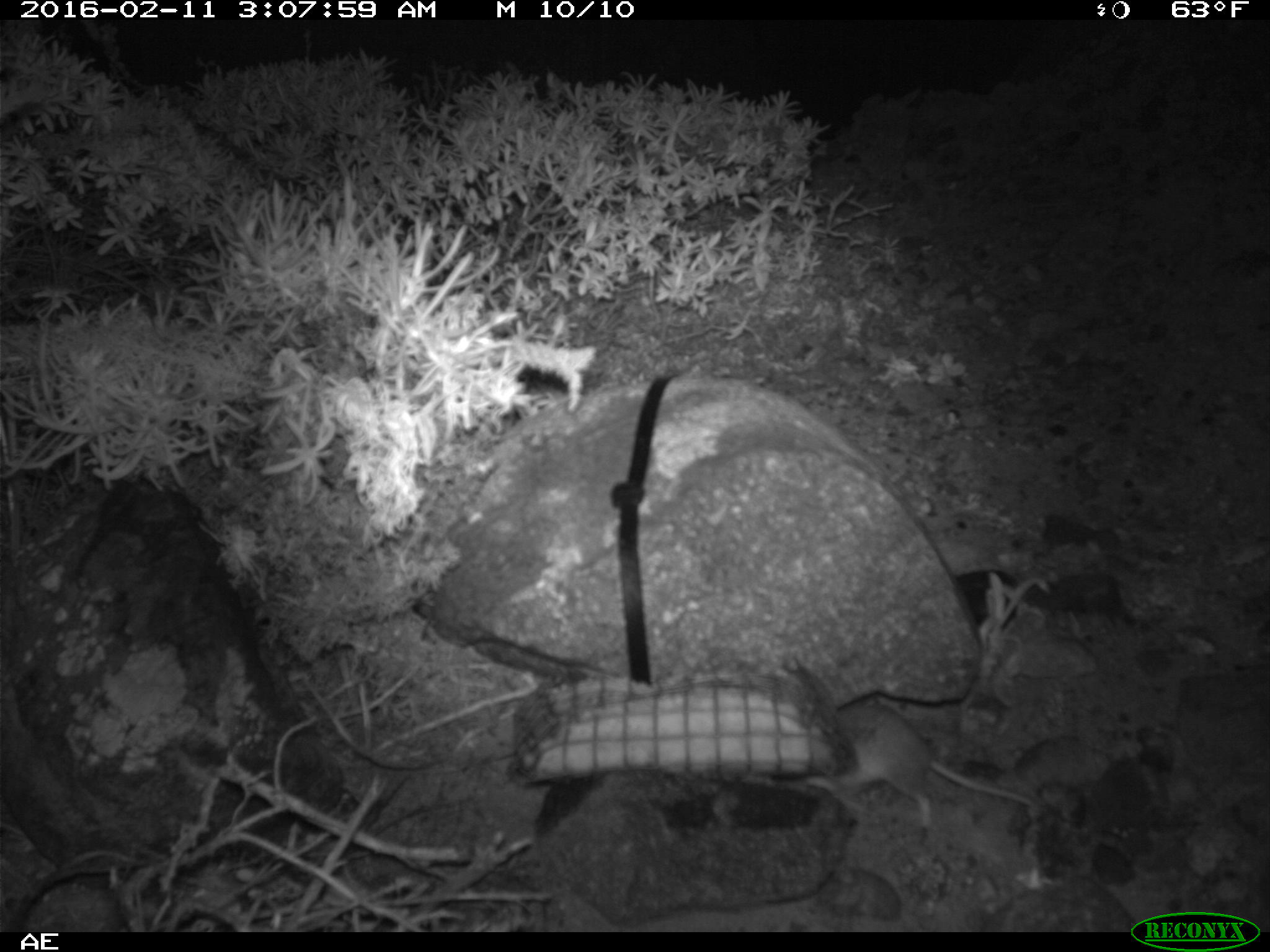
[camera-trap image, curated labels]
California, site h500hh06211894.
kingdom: Animalia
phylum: Chordata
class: Mammalia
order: Rodentia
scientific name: Rodentia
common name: rodent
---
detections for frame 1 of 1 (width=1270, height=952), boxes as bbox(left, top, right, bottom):
rodent: bbox(806, 705, 1038, 829)